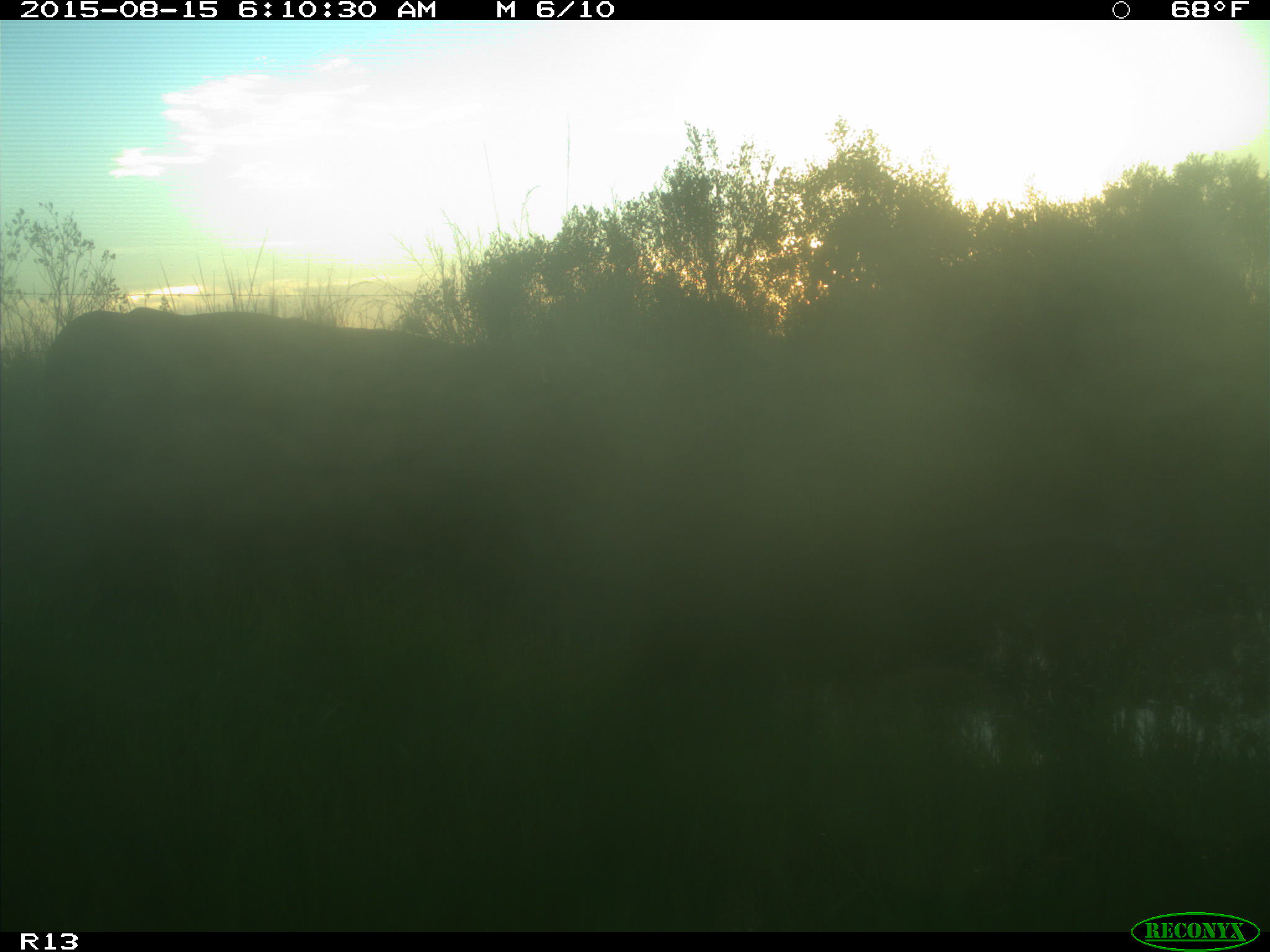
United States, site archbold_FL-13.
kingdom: Animalia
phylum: Chordata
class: Mammalia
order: Artiodactyla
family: Bovidae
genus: Bos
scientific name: Bos taurus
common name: domestic cow